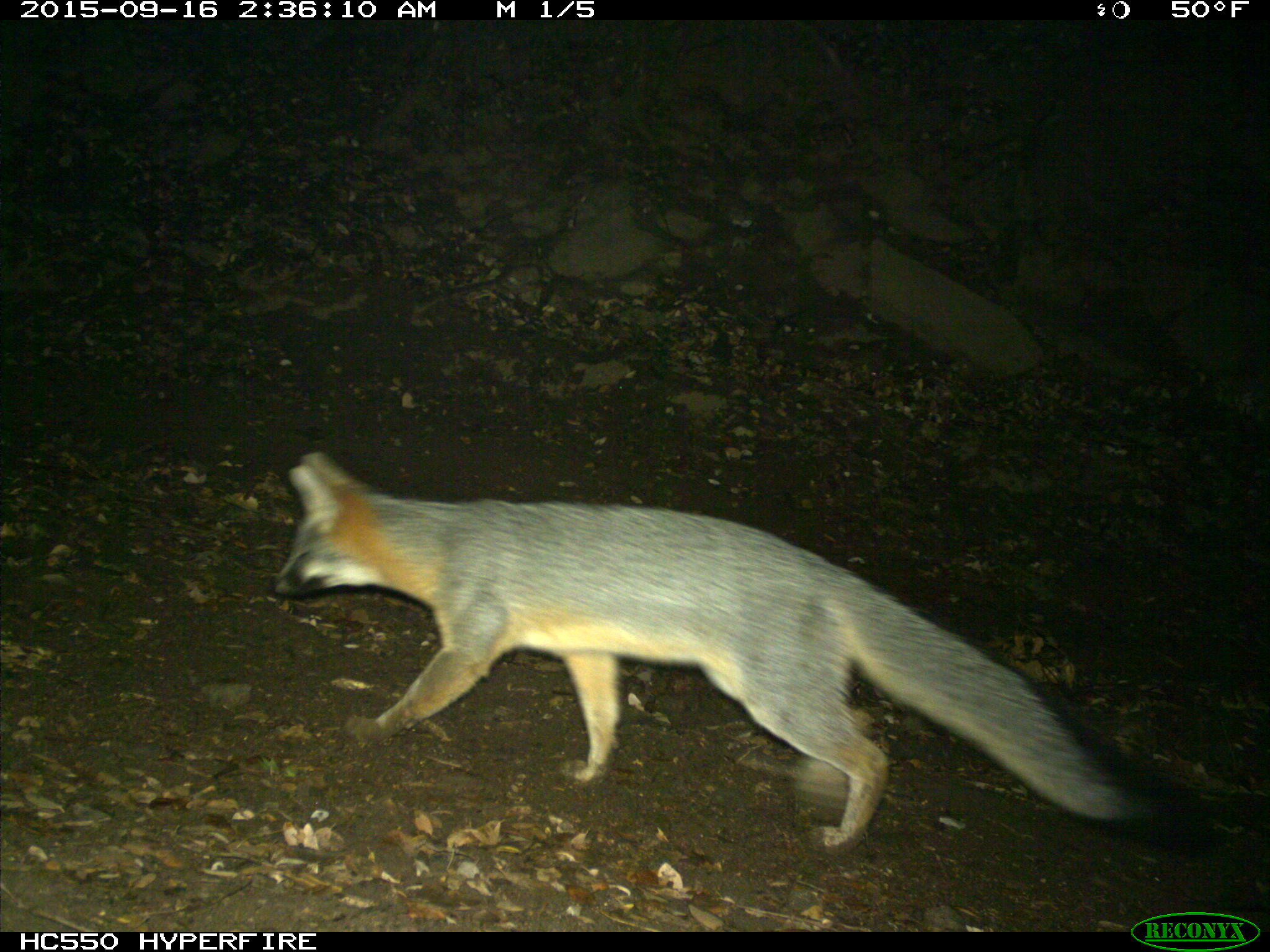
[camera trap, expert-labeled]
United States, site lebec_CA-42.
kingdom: Animalia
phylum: Chordata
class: Mammalia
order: Carnivora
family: Canidae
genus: Urocyon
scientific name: Urocyon cinereoargenteus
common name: gray fox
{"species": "Urocyon cinereoargenteus (gray fox)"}